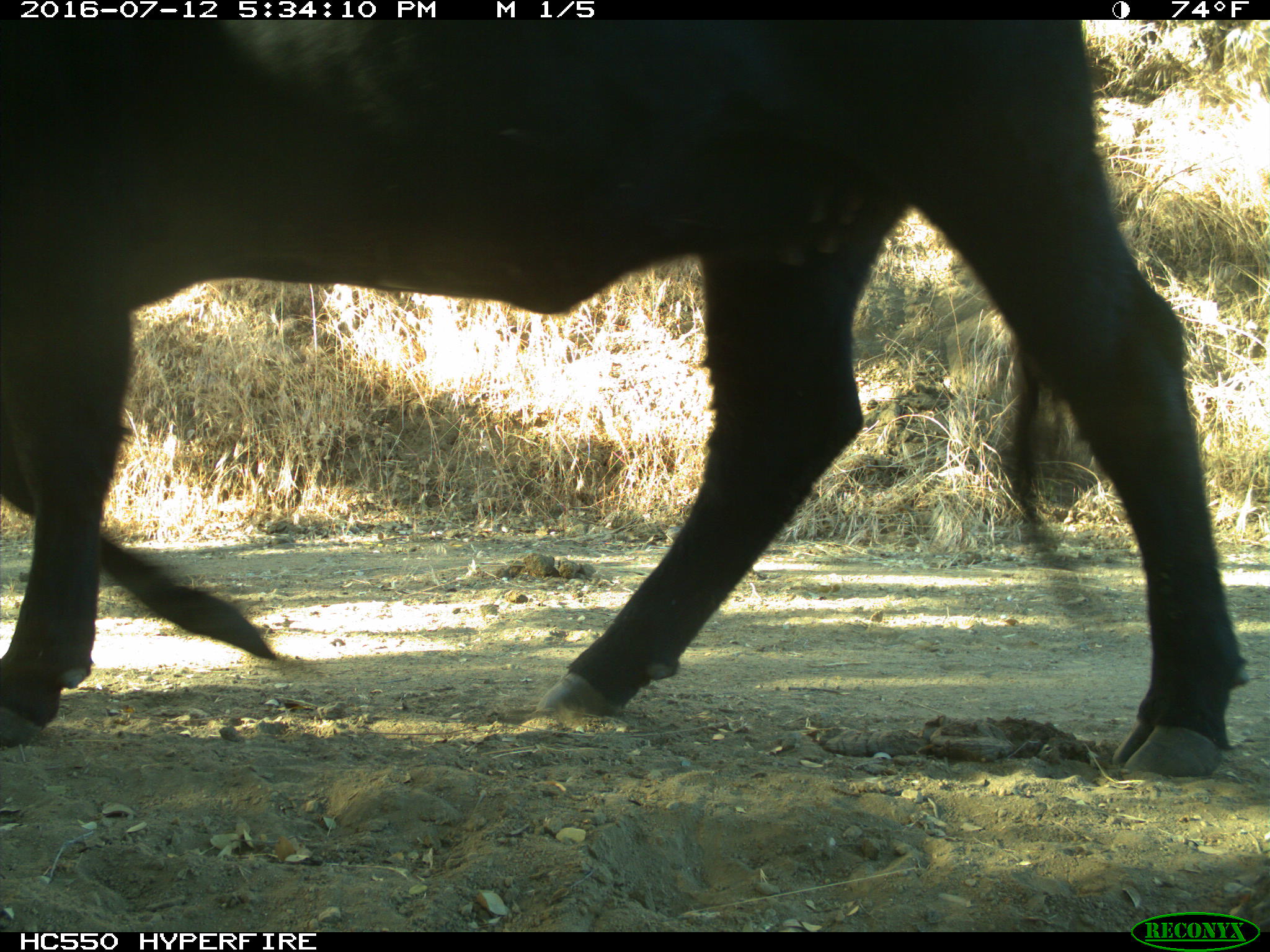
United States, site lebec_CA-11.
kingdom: Animalia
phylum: Chordata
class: Mammalia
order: Artiodactyla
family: Bovidae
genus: Bos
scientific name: Bos taurus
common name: domestic cow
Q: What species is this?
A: Bos taurus (domestic cow).